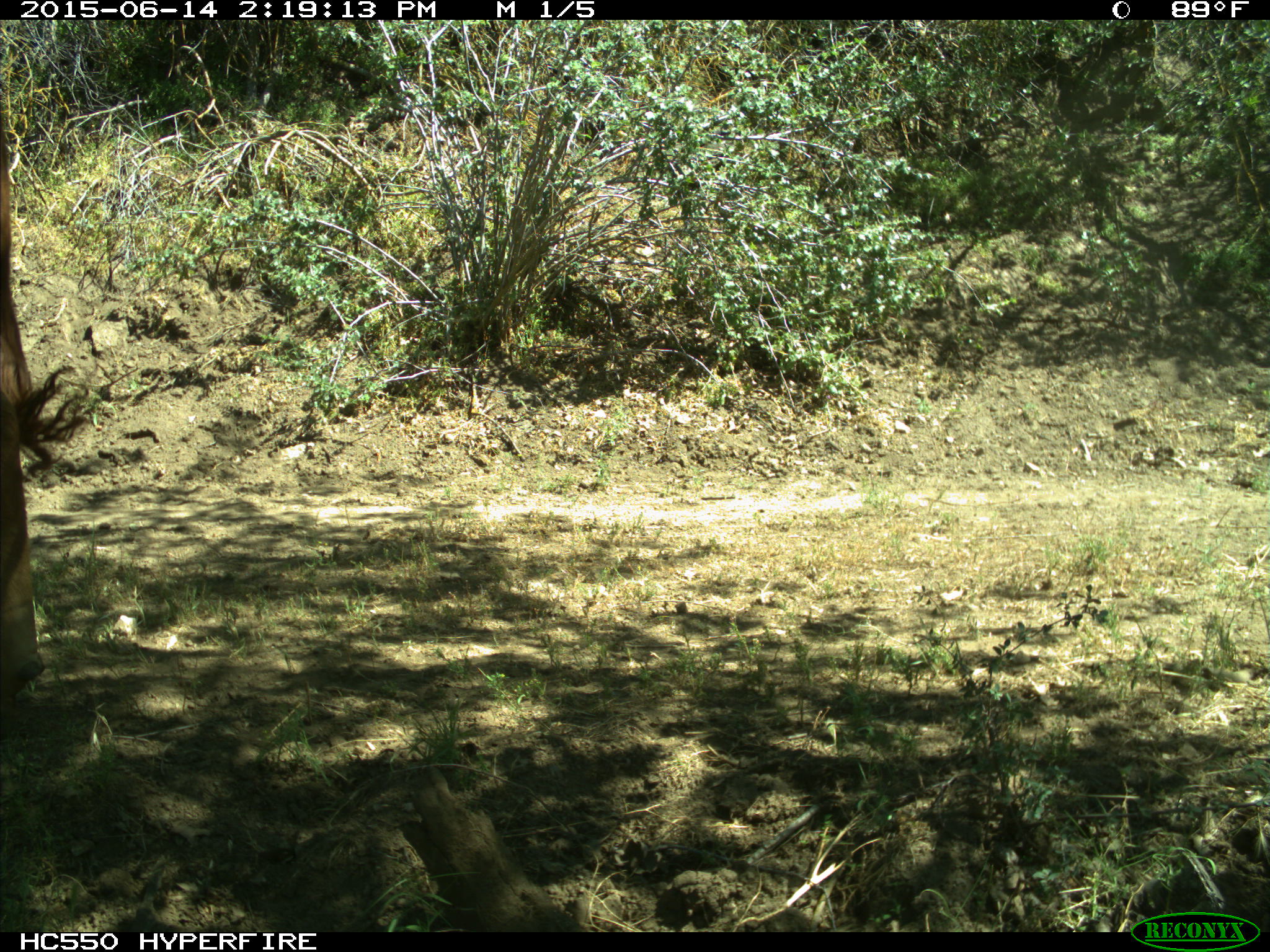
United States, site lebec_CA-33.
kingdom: Animalia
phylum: Chordata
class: Mammalia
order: Artiodactyla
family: Bovidae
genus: Bos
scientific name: Bos taurus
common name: domestic cow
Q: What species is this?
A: Bos taurus (domestic cow).